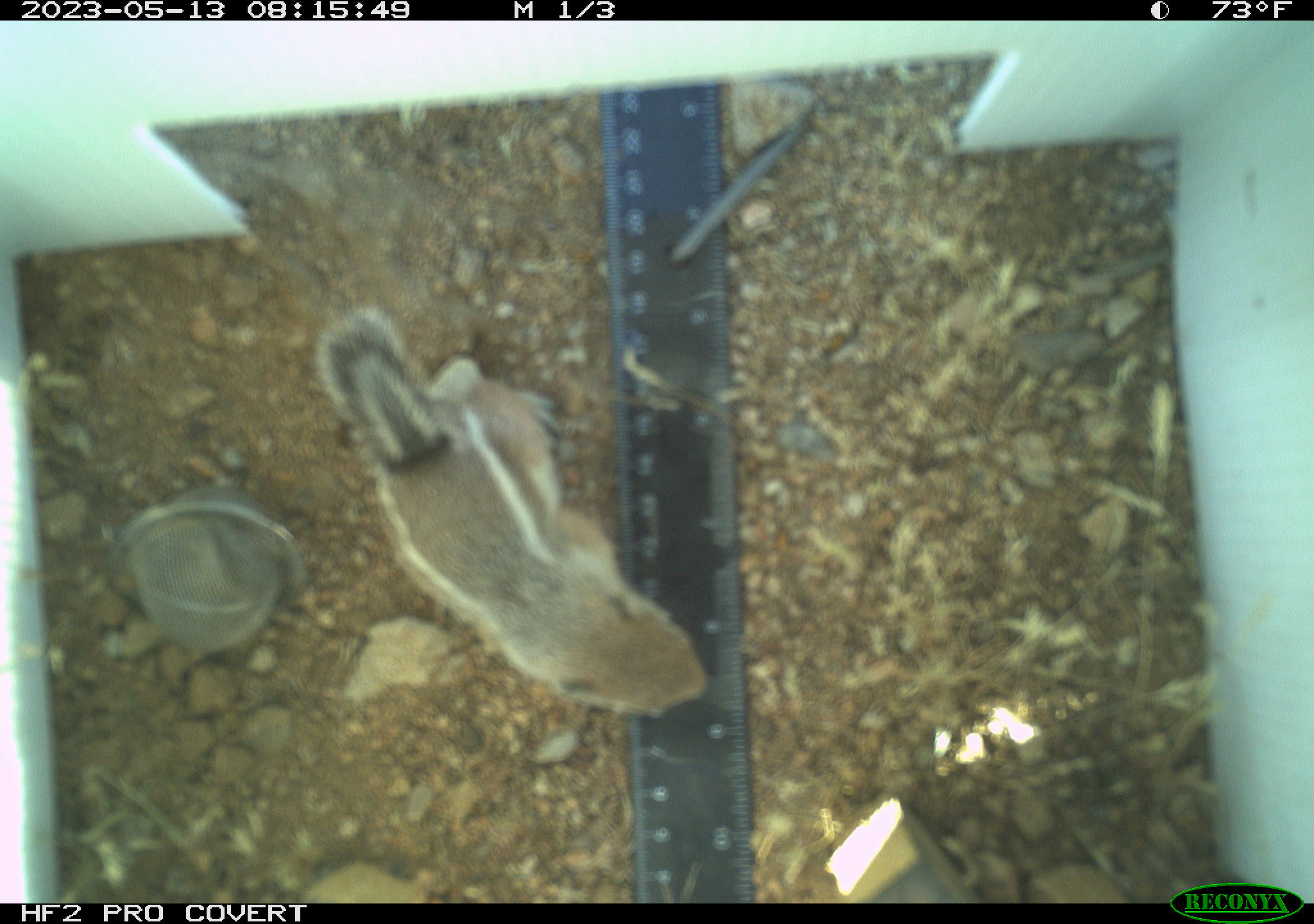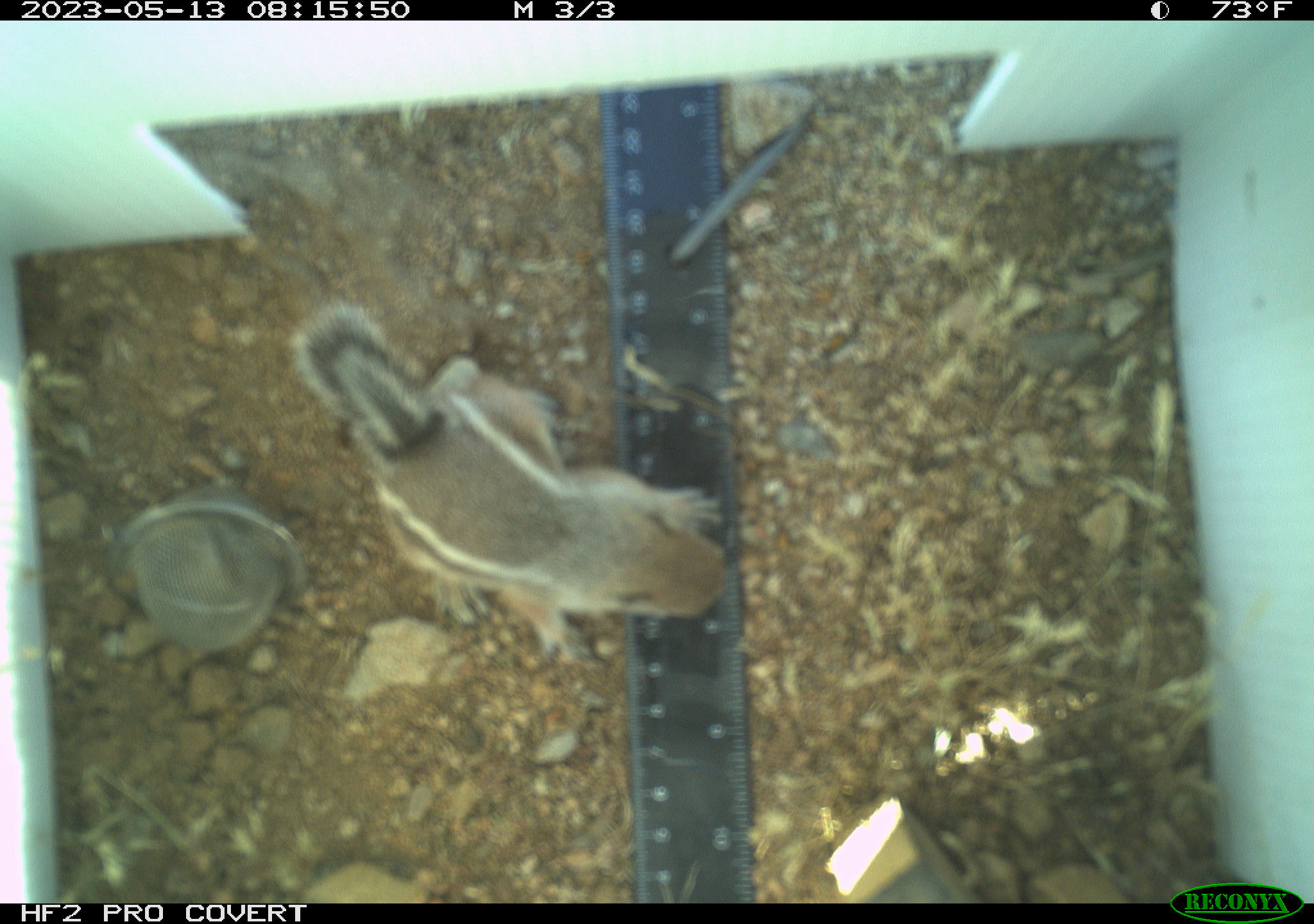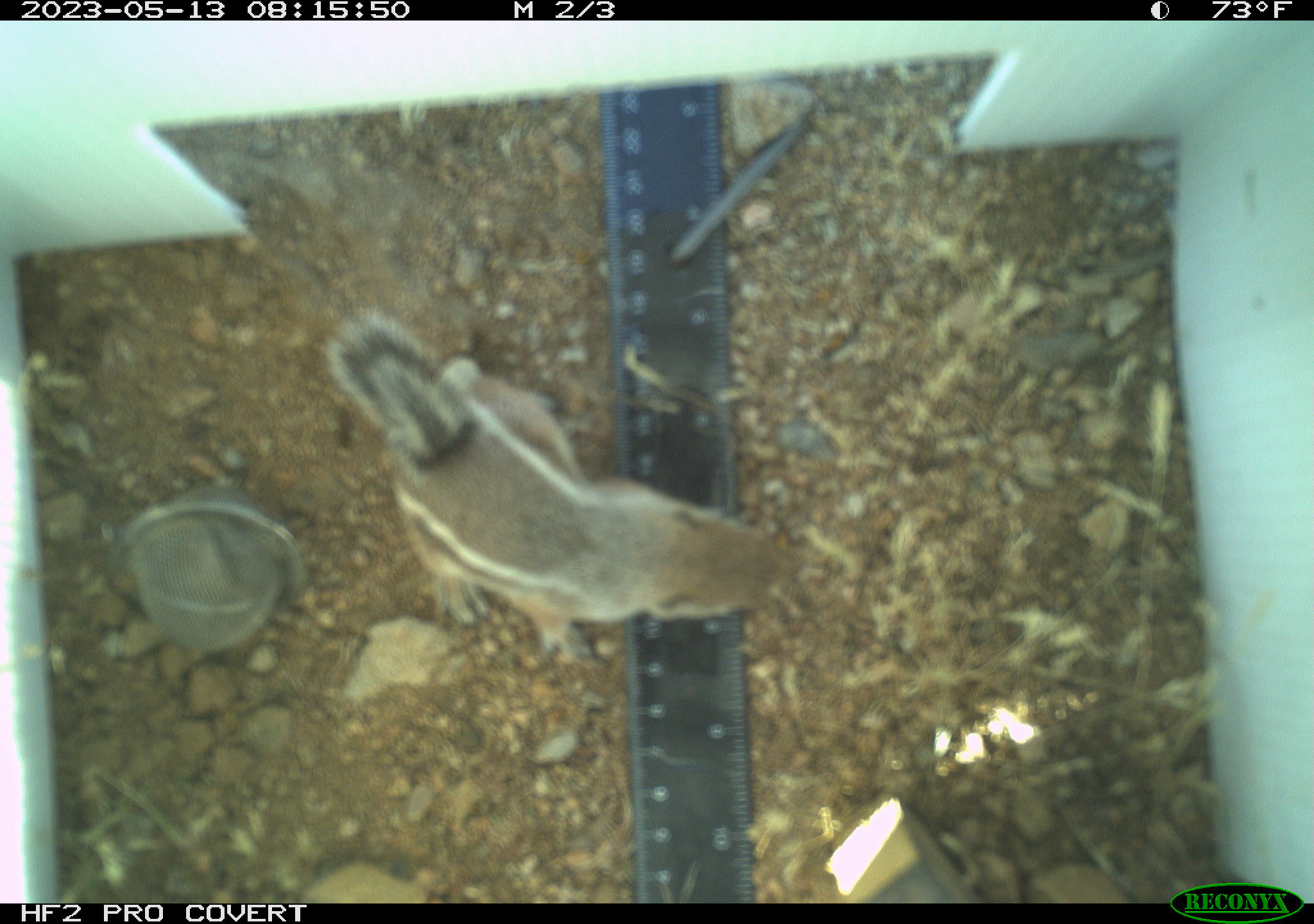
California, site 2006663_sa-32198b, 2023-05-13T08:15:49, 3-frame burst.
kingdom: Animalia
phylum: Chordata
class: Mammalia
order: Rodentia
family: Sciuridae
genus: Ammospermophilus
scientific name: Ammospermophilus leucurus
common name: white-tailed antelope squirrel